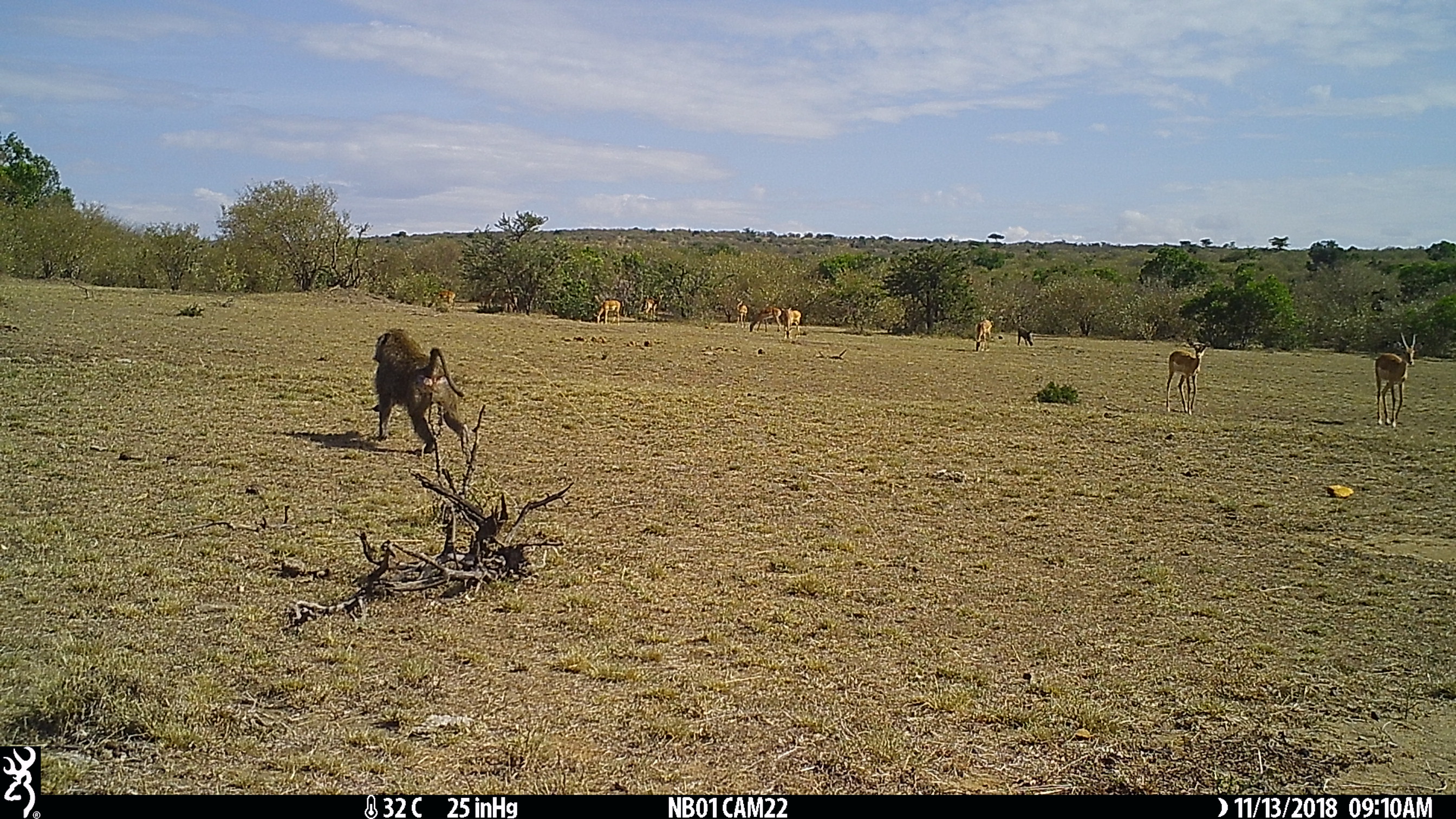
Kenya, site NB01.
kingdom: Animalia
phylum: Chordata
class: Mammalia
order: Artiodactyla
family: Bovidae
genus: Aepyceros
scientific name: Aepyceros melampus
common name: impala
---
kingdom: Animalia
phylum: Chordata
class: Mammalia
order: Primates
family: Cercopithecidae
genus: Papio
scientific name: Papio anubis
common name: olive baboon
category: baboon